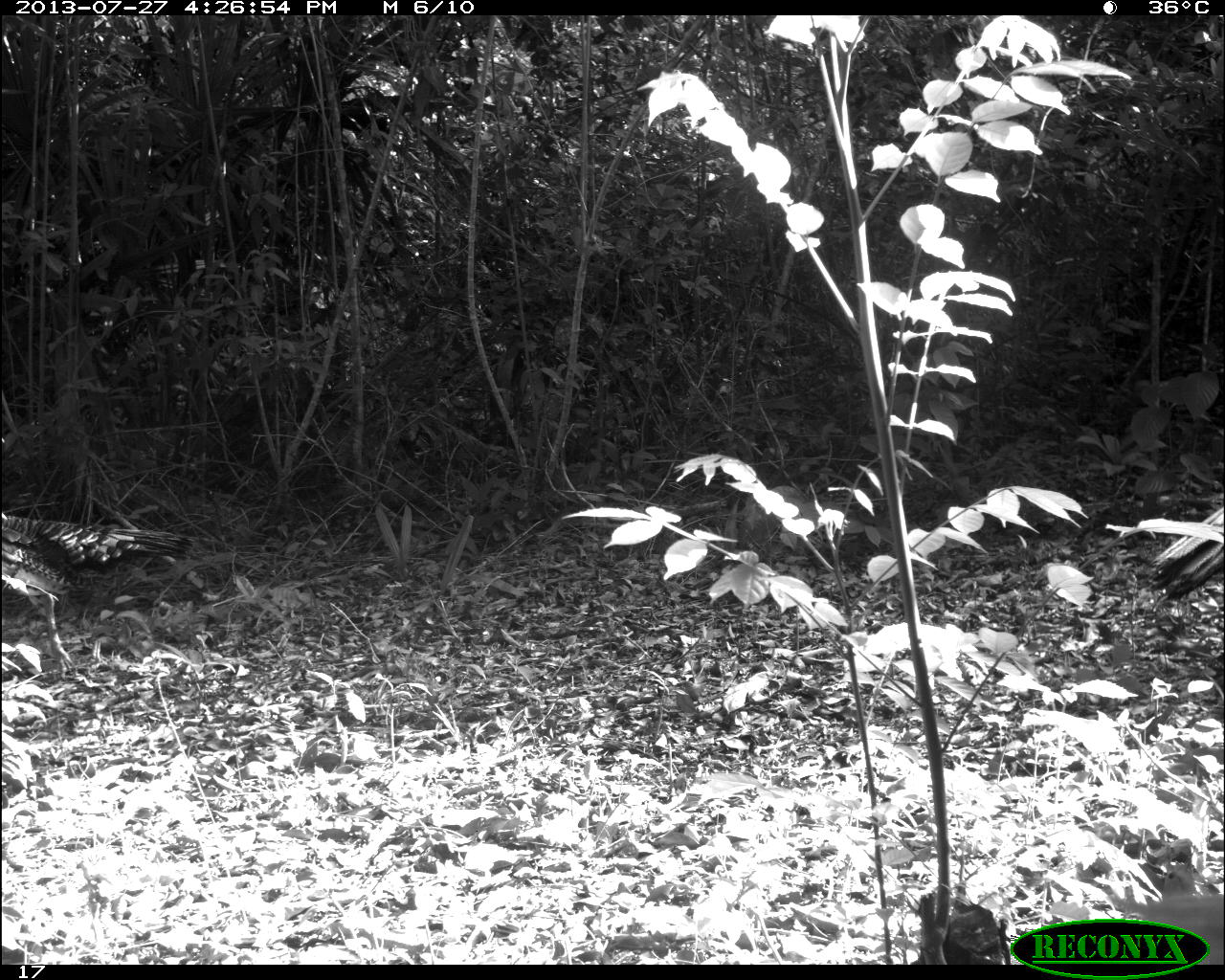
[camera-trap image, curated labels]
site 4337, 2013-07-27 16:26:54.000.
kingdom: Animalia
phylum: Chordata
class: Aves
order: Galliformes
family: Phasianidae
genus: Meleagris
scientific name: Meleagris ocellata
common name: ocellated turkey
Meleagris ocellata (ocellated turkey), count 1, sex male.